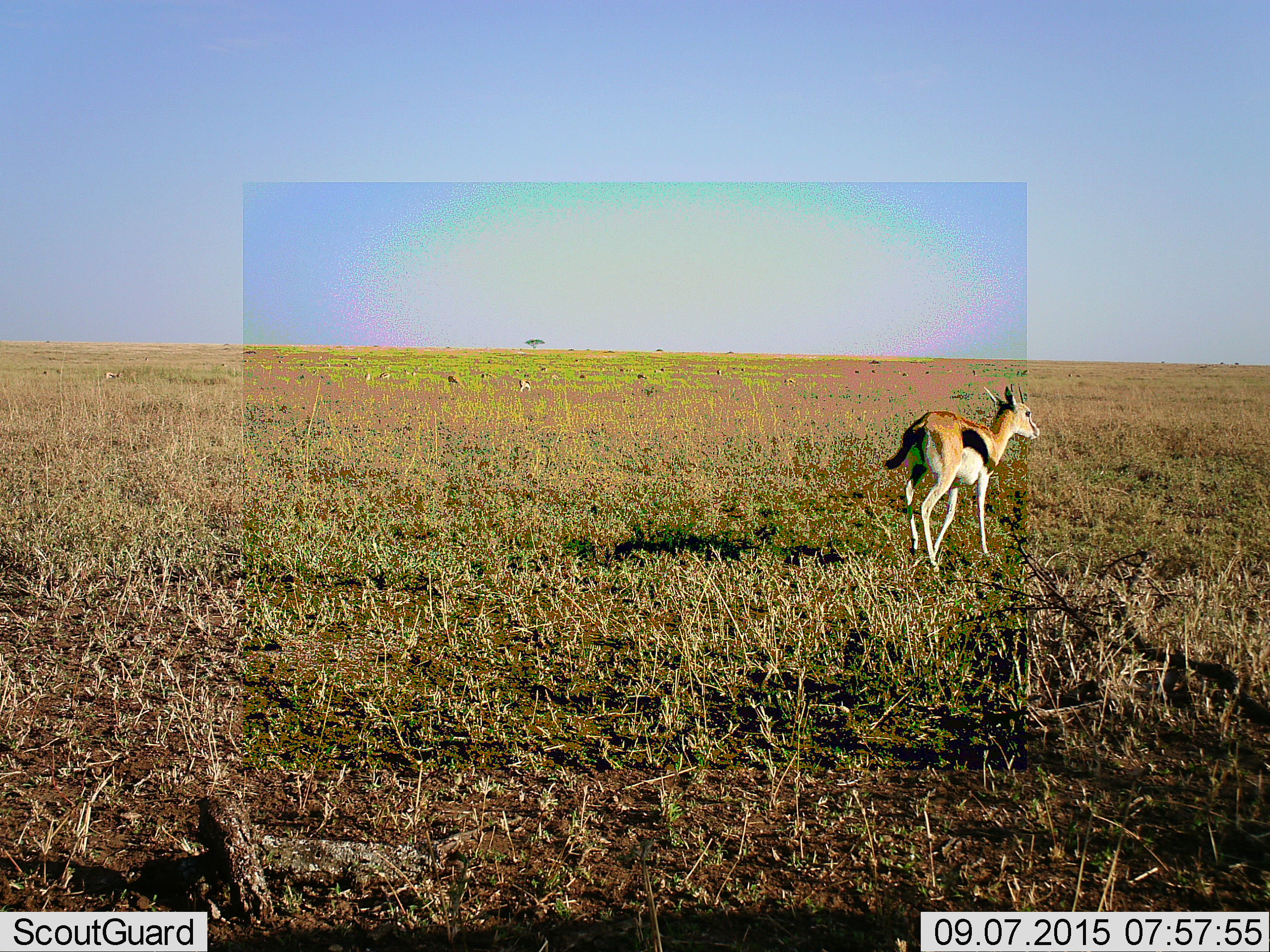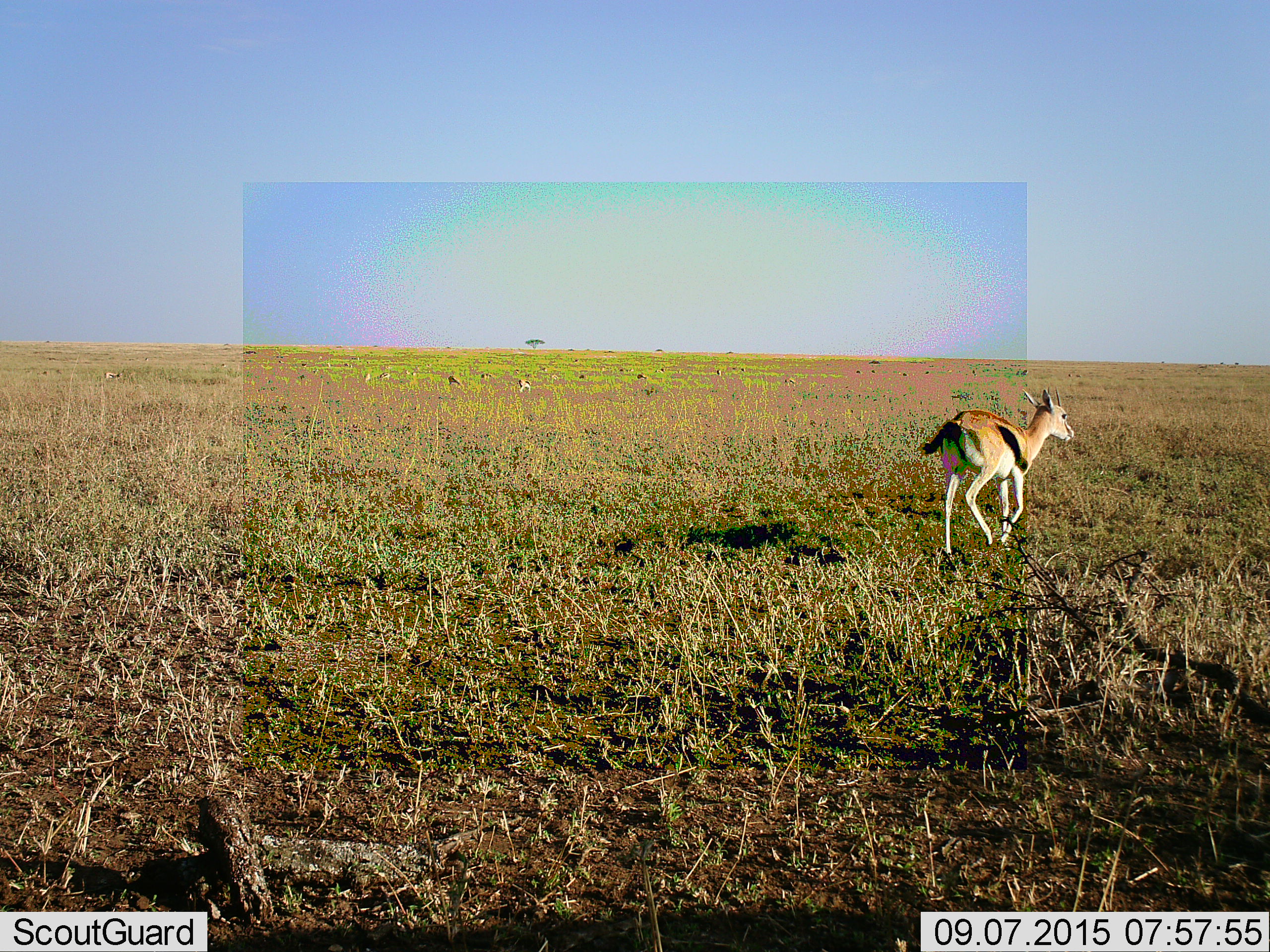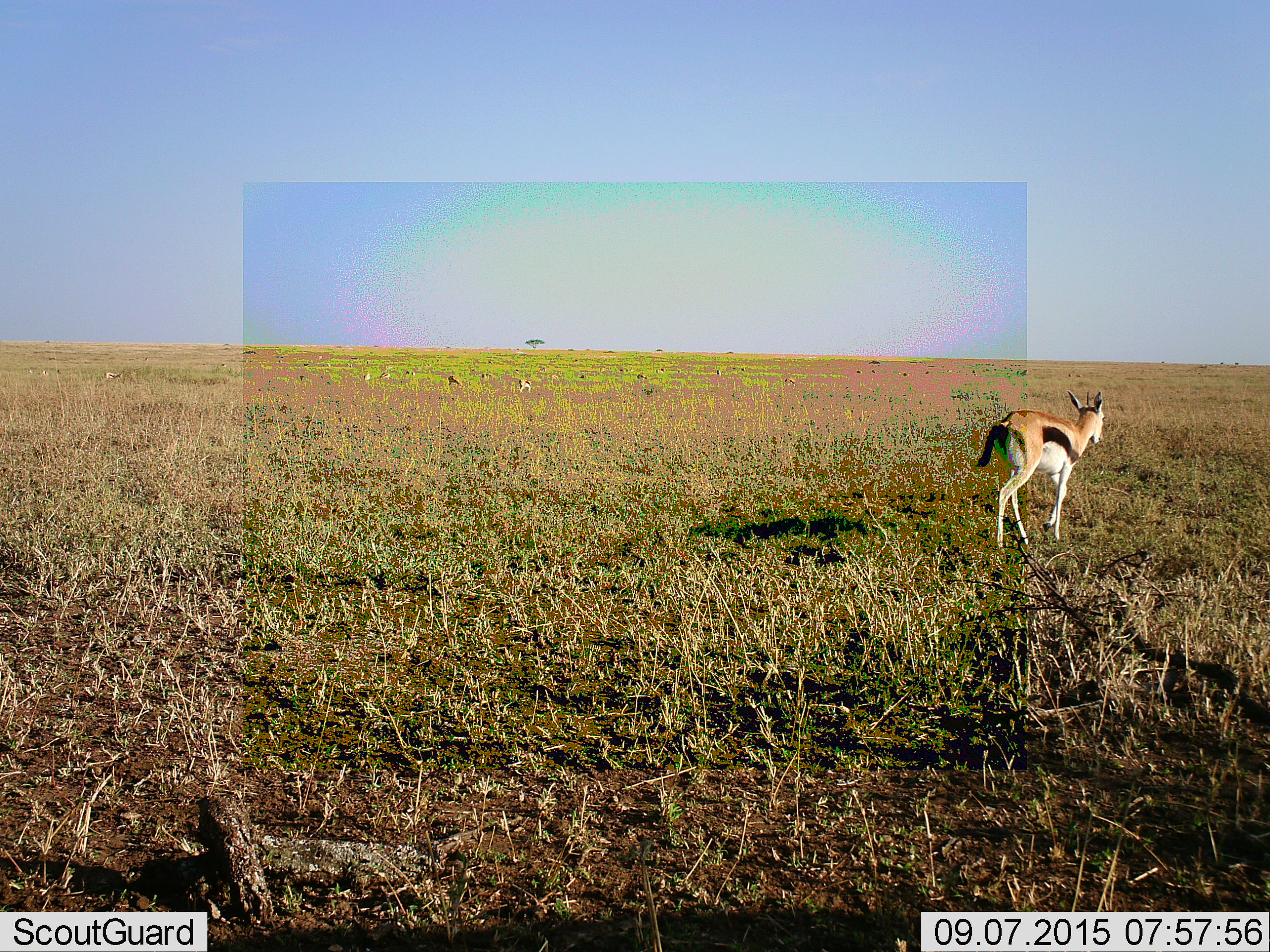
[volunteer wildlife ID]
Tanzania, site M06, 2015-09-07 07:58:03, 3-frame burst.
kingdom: Animalia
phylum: Chordata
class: Mammalia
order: Artiodactyla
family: Bovidae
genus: Eudorcas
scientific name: Eudorcas thomsonii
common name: thomson's gazelle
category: gazellethomsons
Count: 6.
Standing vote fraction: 44%.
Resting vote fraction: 0%.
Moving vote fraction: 100%.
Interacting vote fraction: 0%.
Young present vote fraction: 0%.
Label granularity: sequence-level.